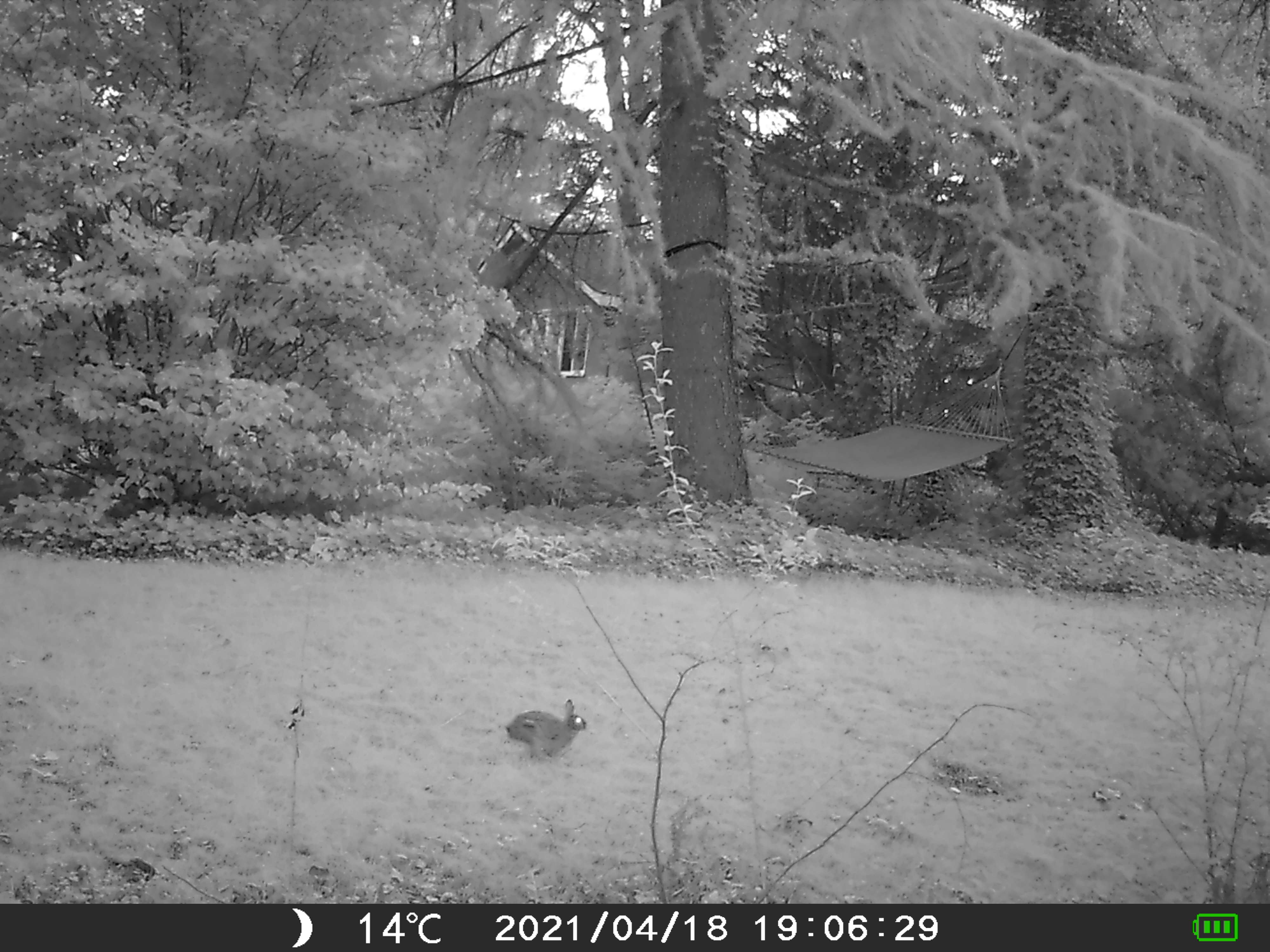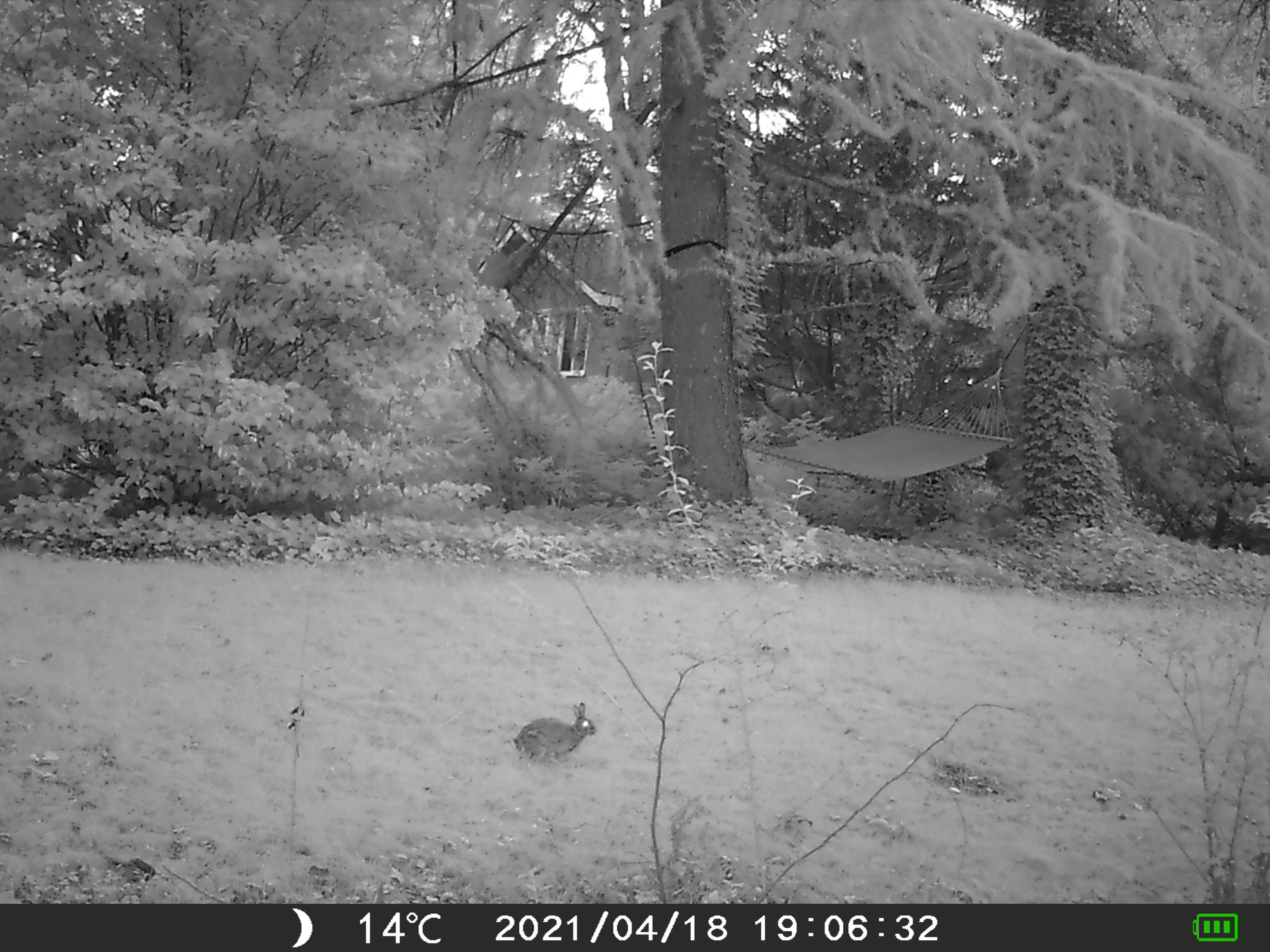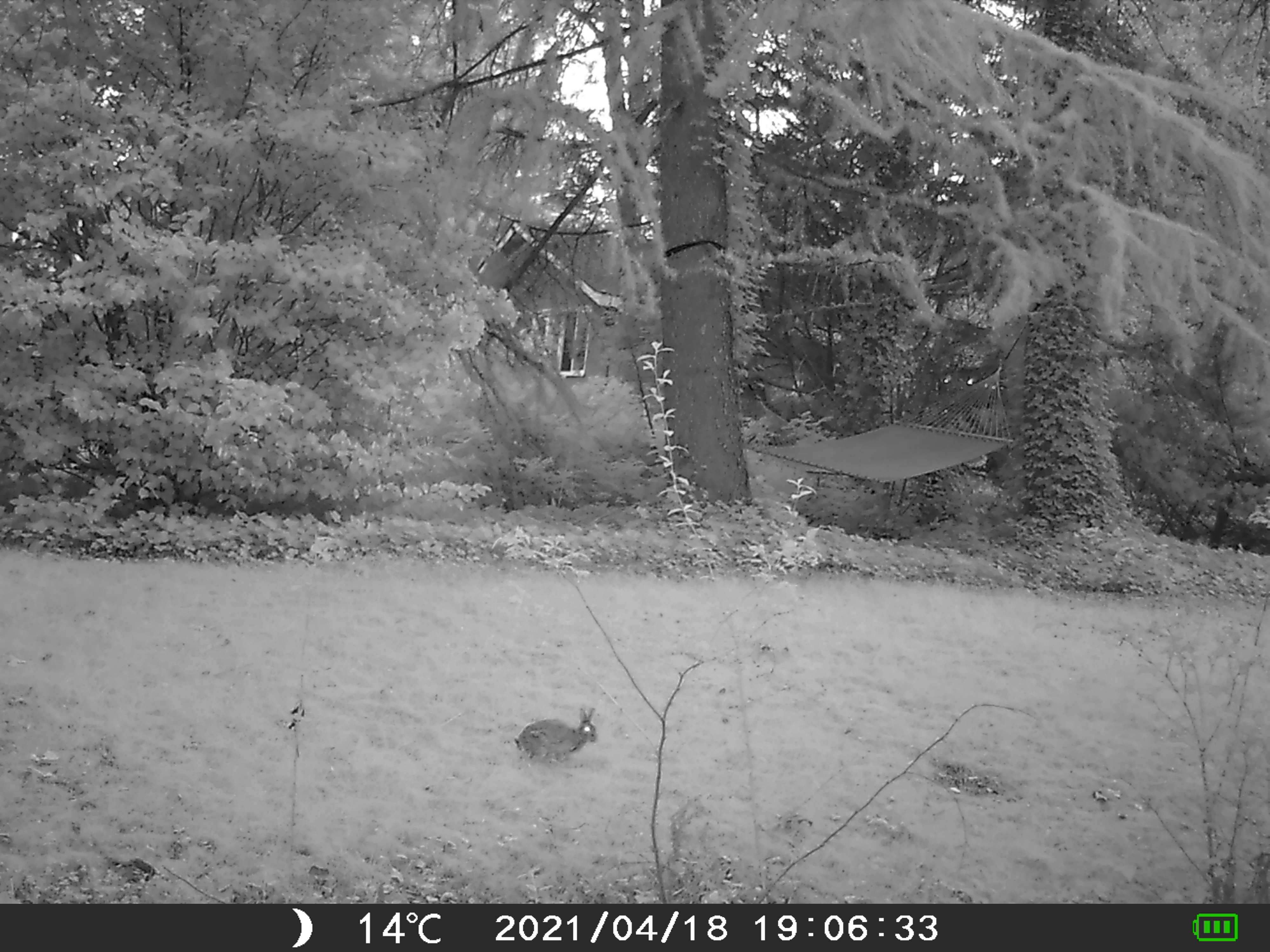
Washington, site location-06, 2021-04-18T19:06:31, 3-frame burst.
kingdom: Animalia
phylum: Chordata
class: Mammalia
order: Lagomorpha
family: Leporidae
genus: Sylvilagus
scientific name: Sylvilagus floridanus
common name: eastern cottontail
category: rabbit